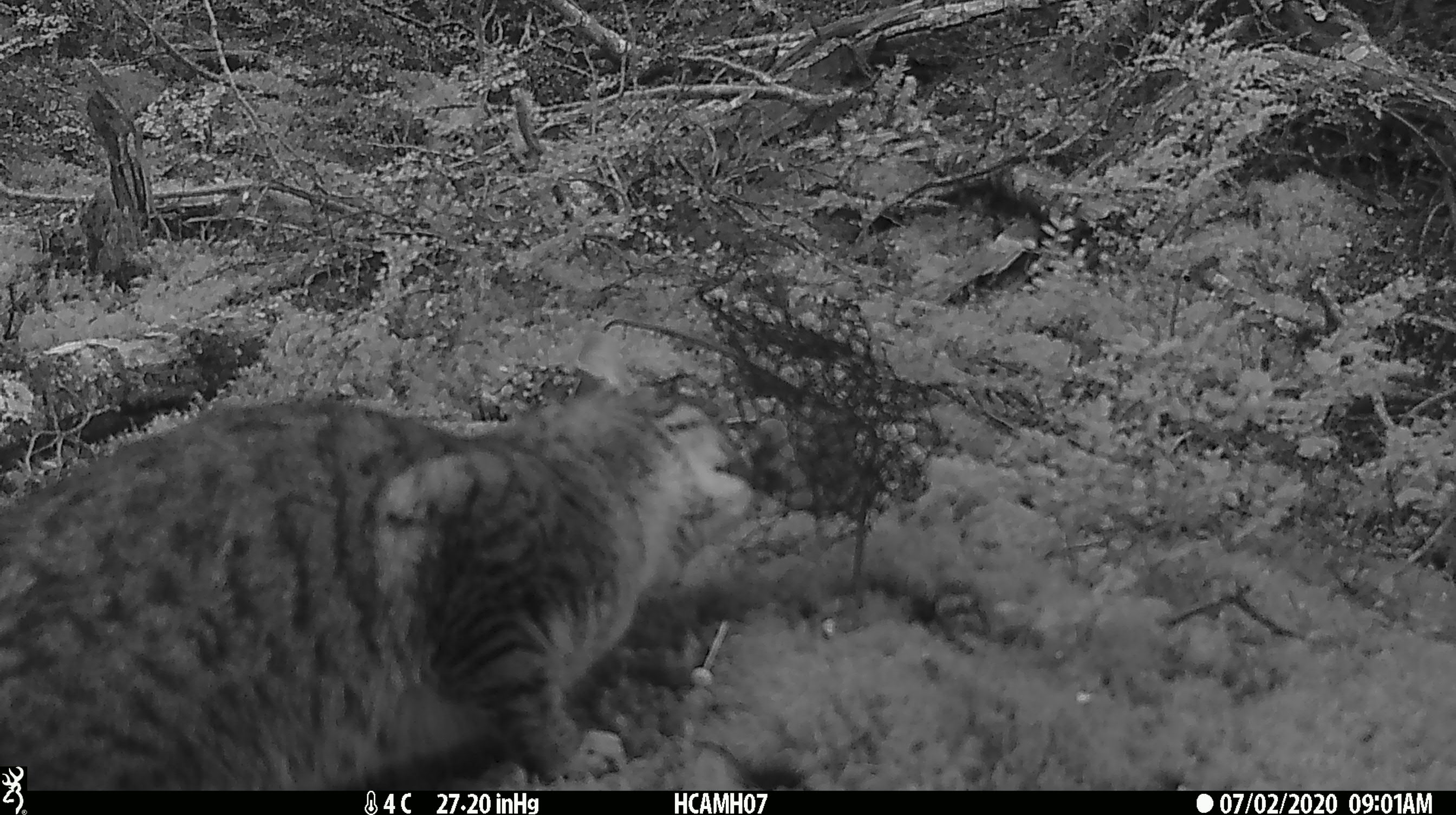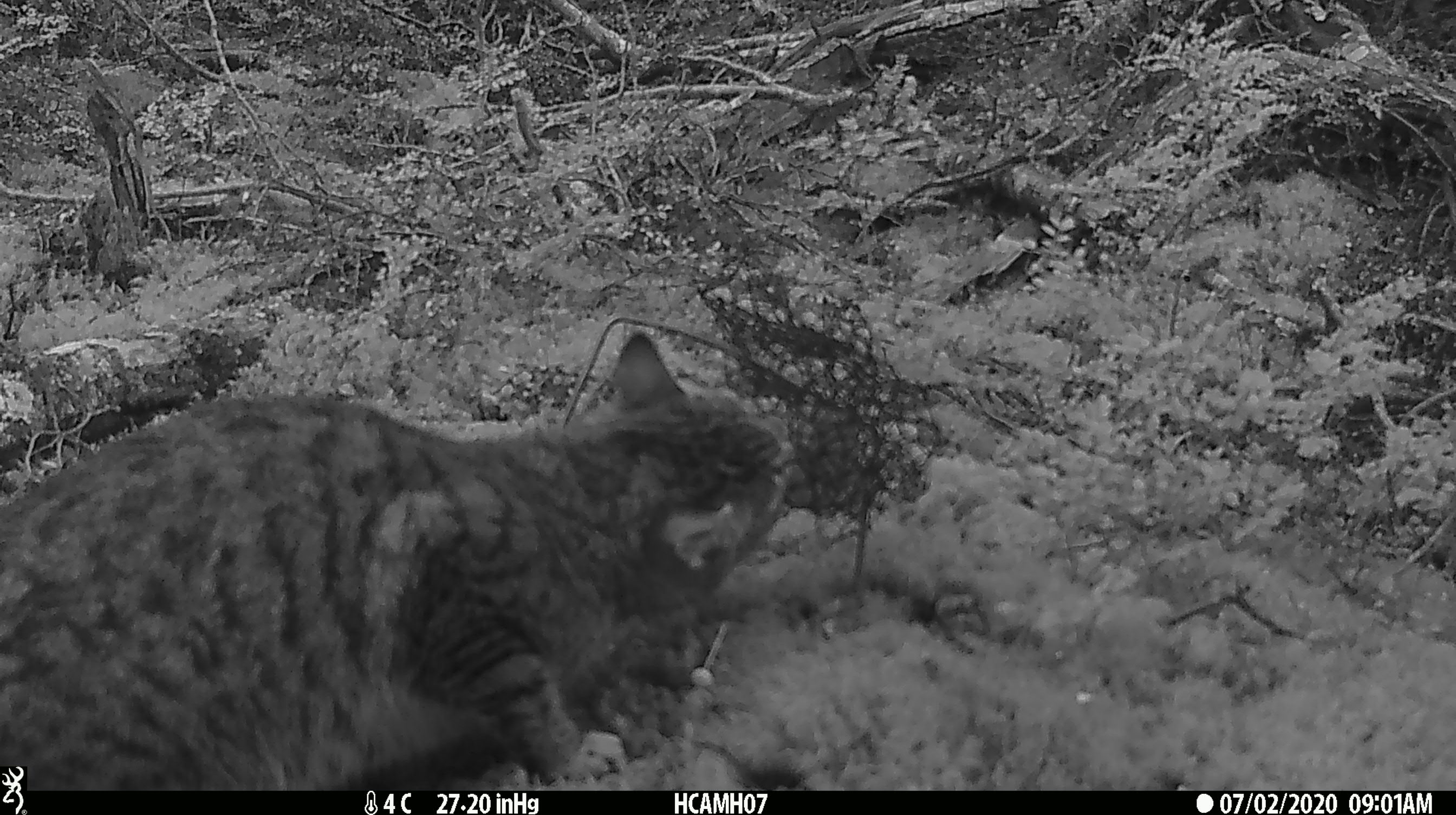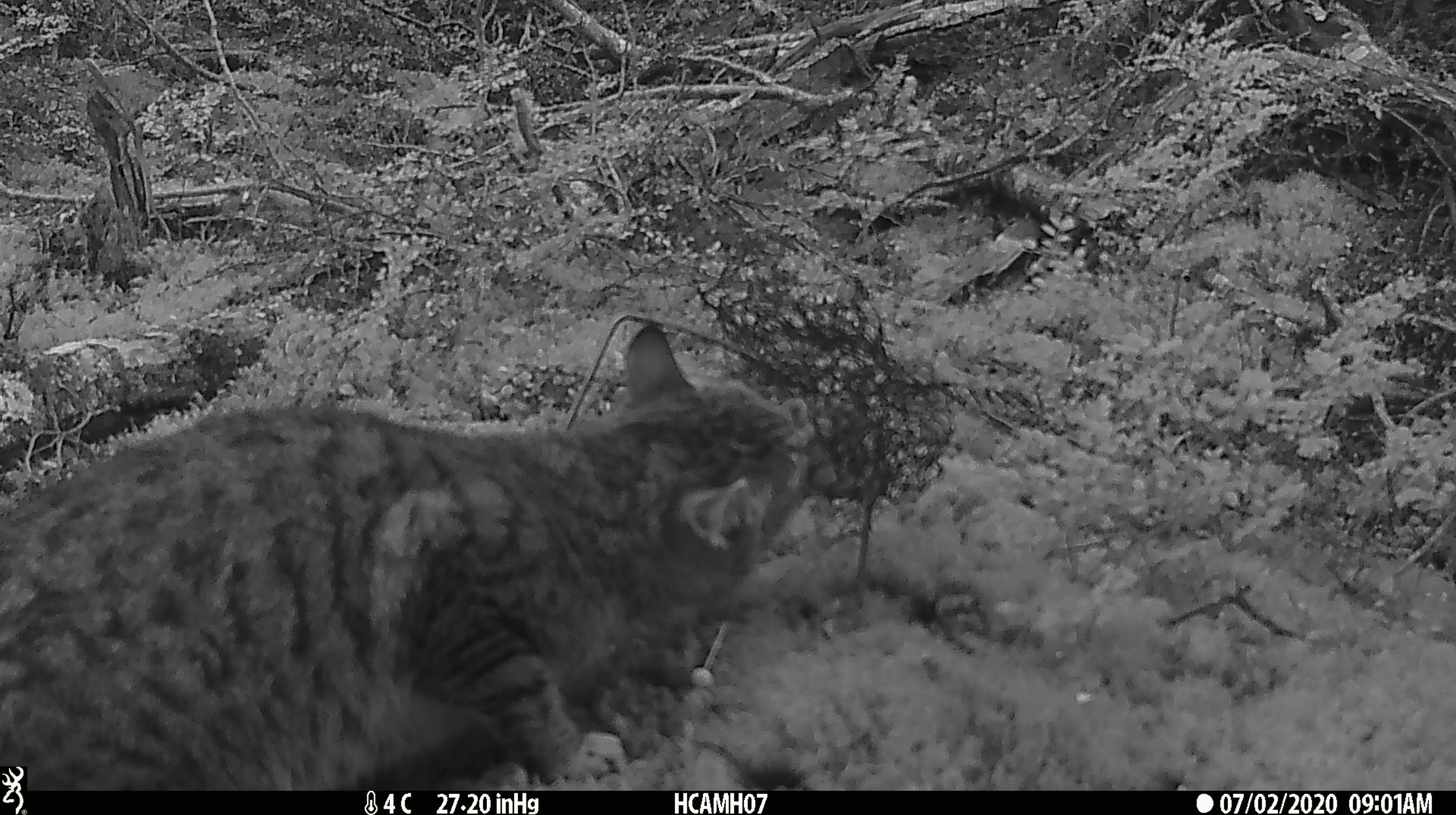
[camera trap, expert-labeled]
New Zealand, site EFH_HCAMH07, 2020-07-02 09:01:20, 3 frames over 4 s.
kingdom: Animalia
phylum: Chordata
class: Mammalia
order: Carnivora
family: Felidae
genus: Felis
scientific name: Felis catus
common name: domestic cat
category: cat